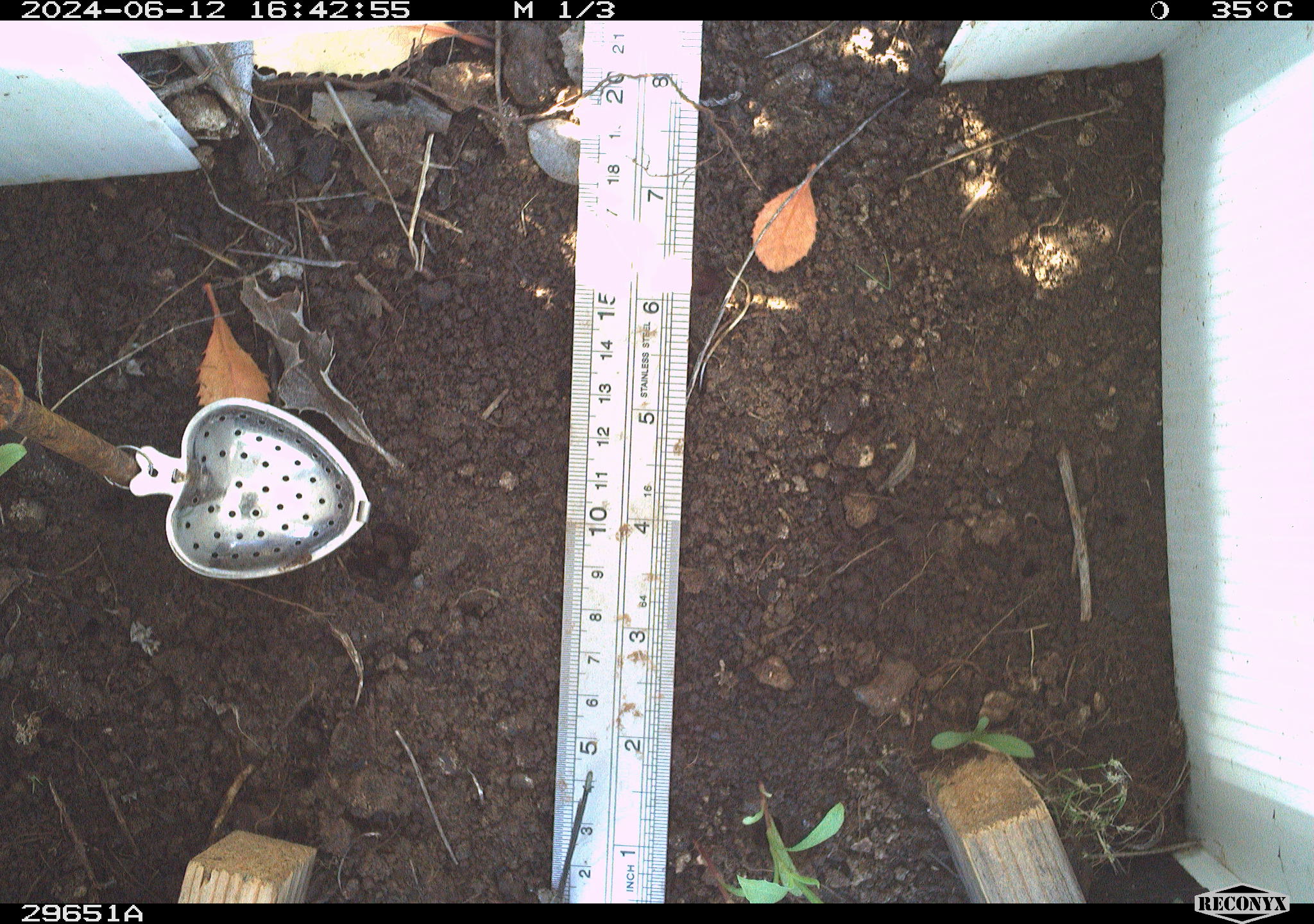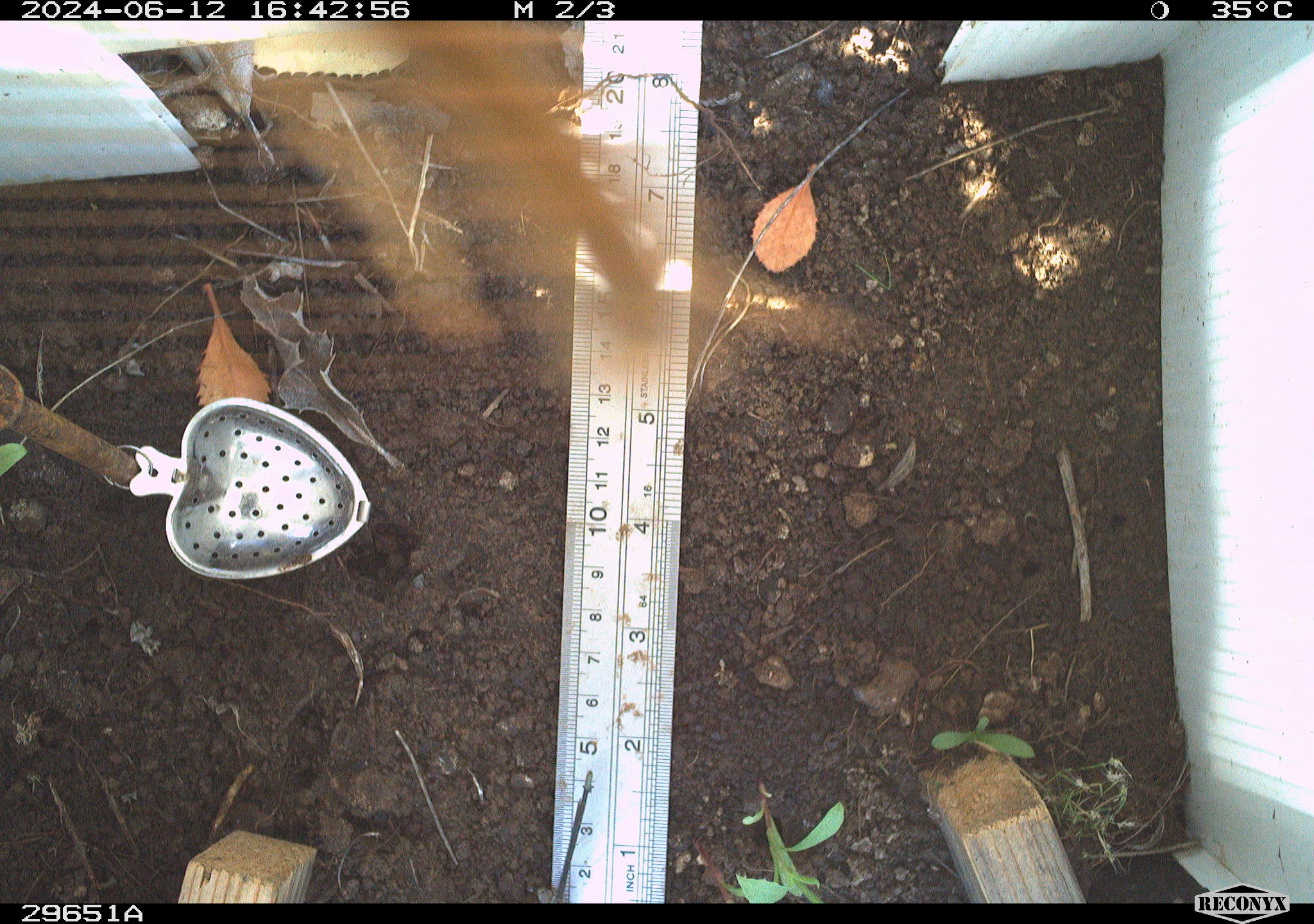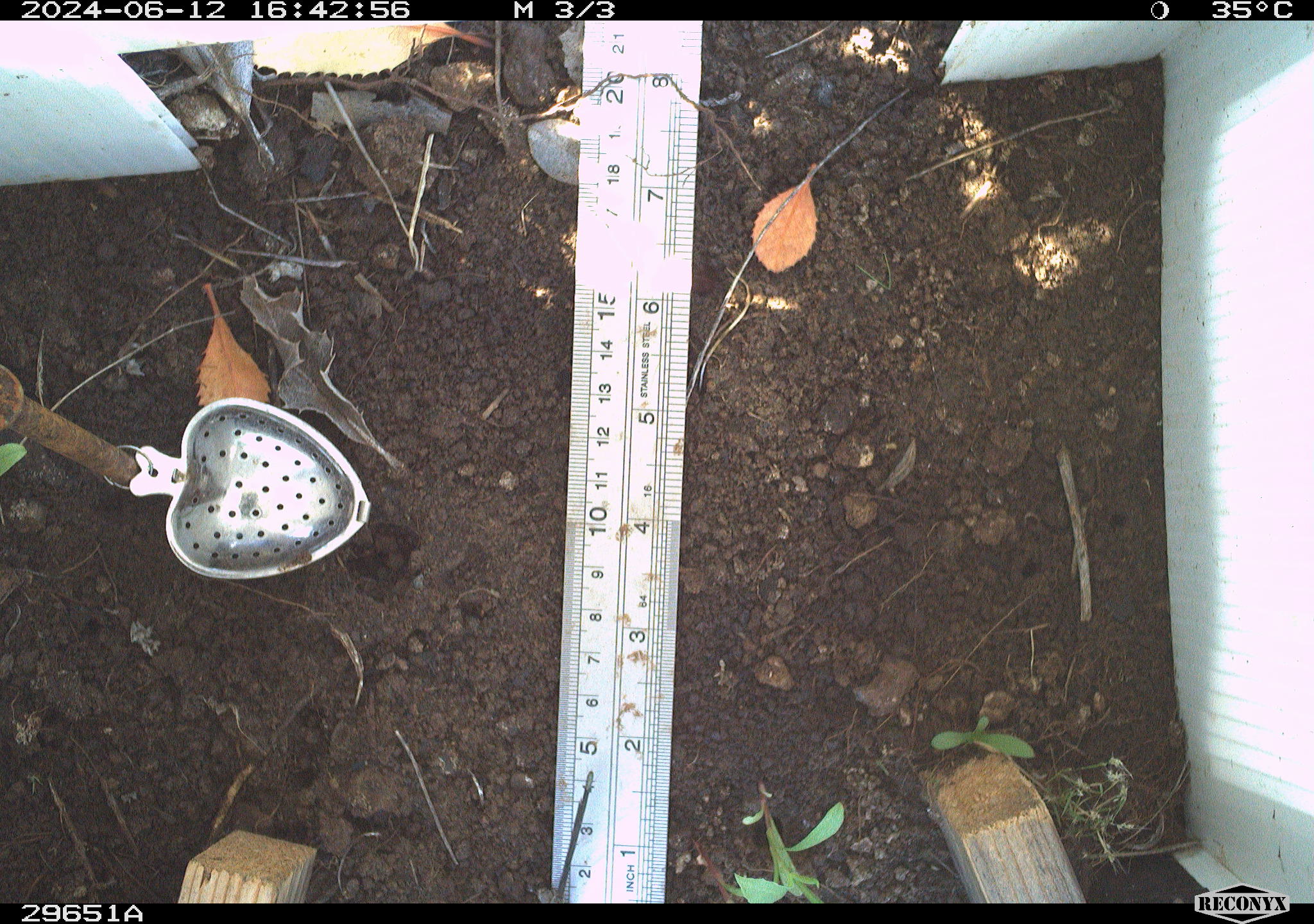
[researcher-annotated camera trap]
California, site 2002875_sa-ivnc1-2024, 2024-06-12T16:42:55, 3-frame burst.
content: unidentified animal